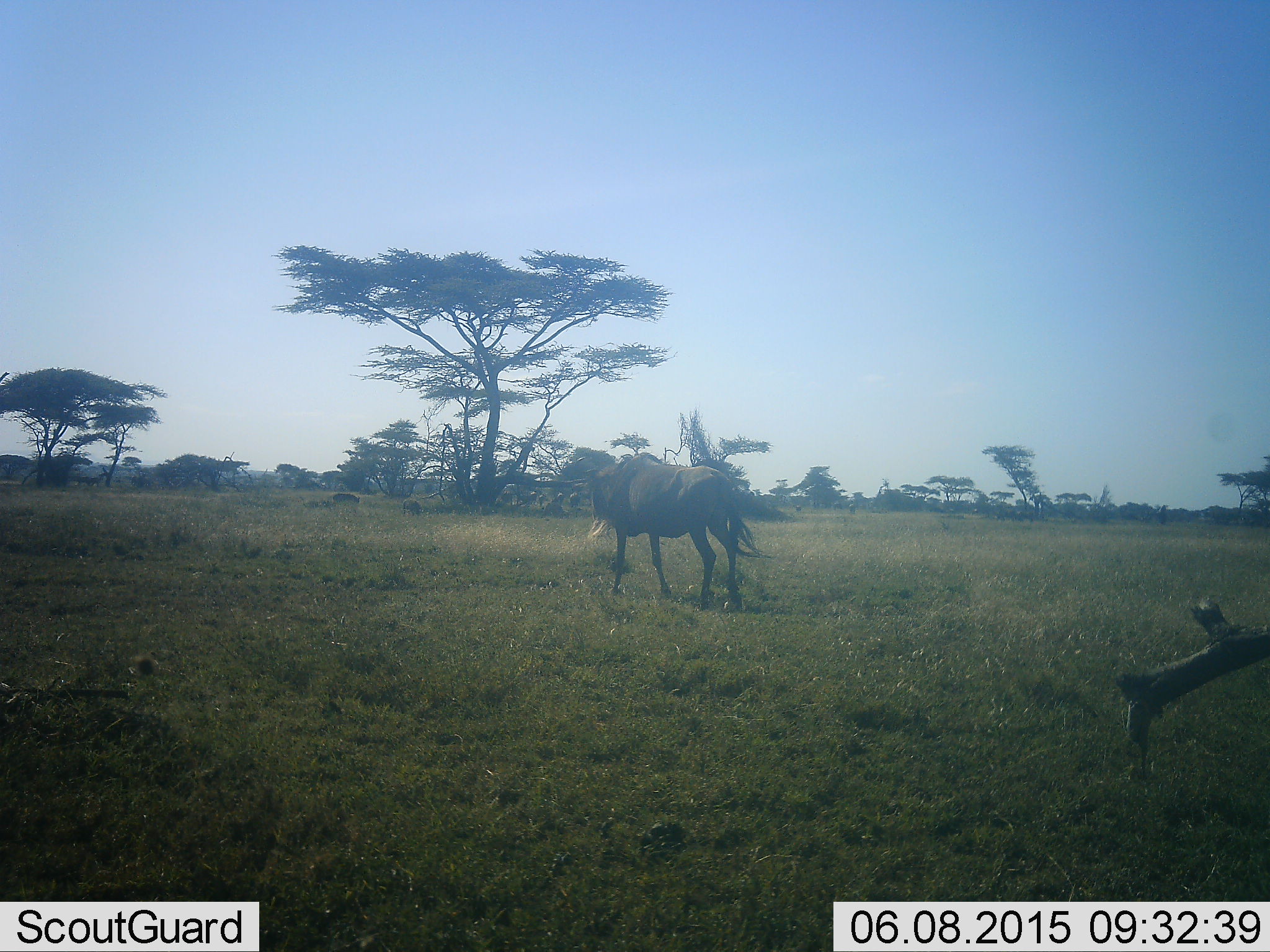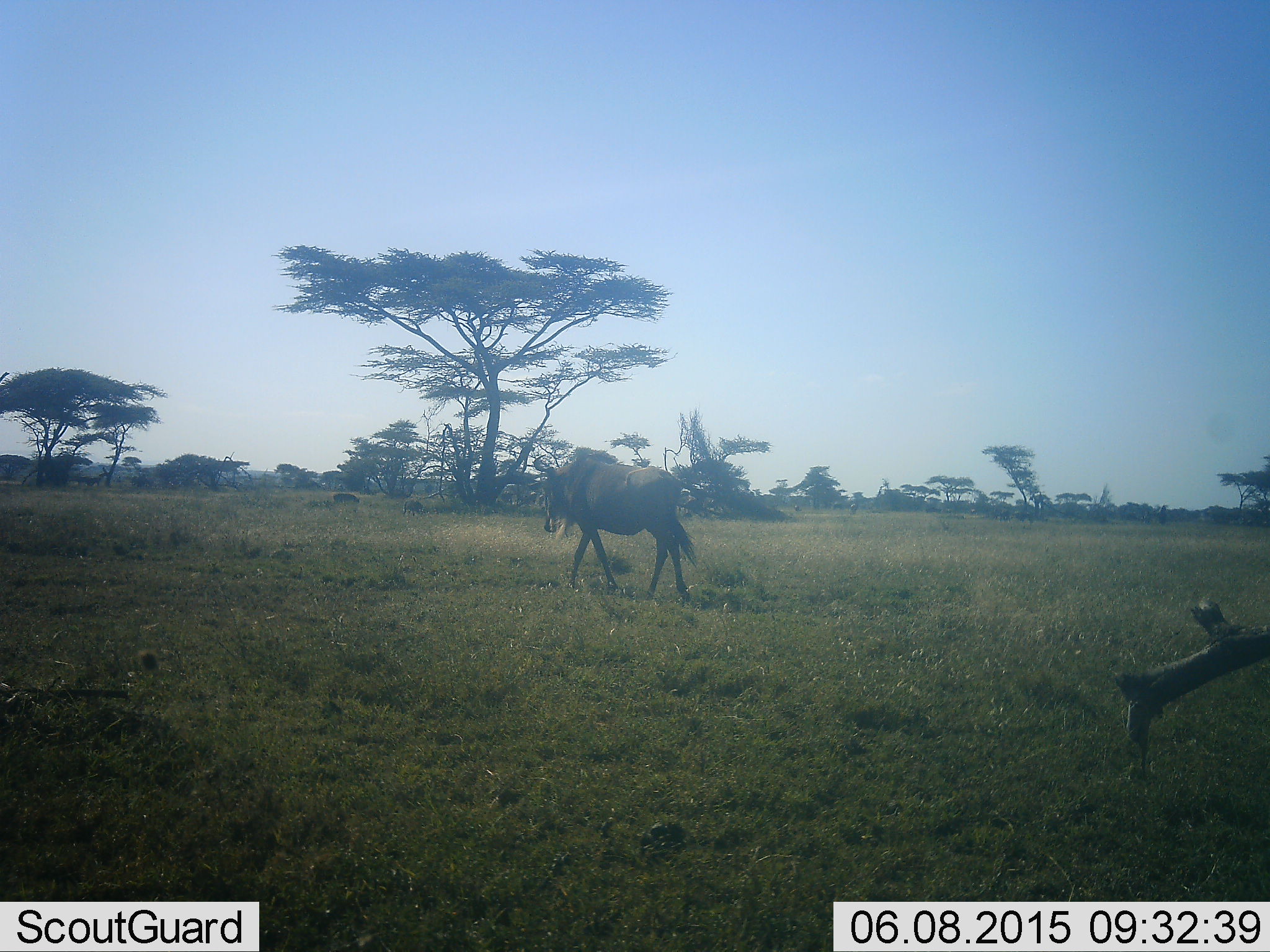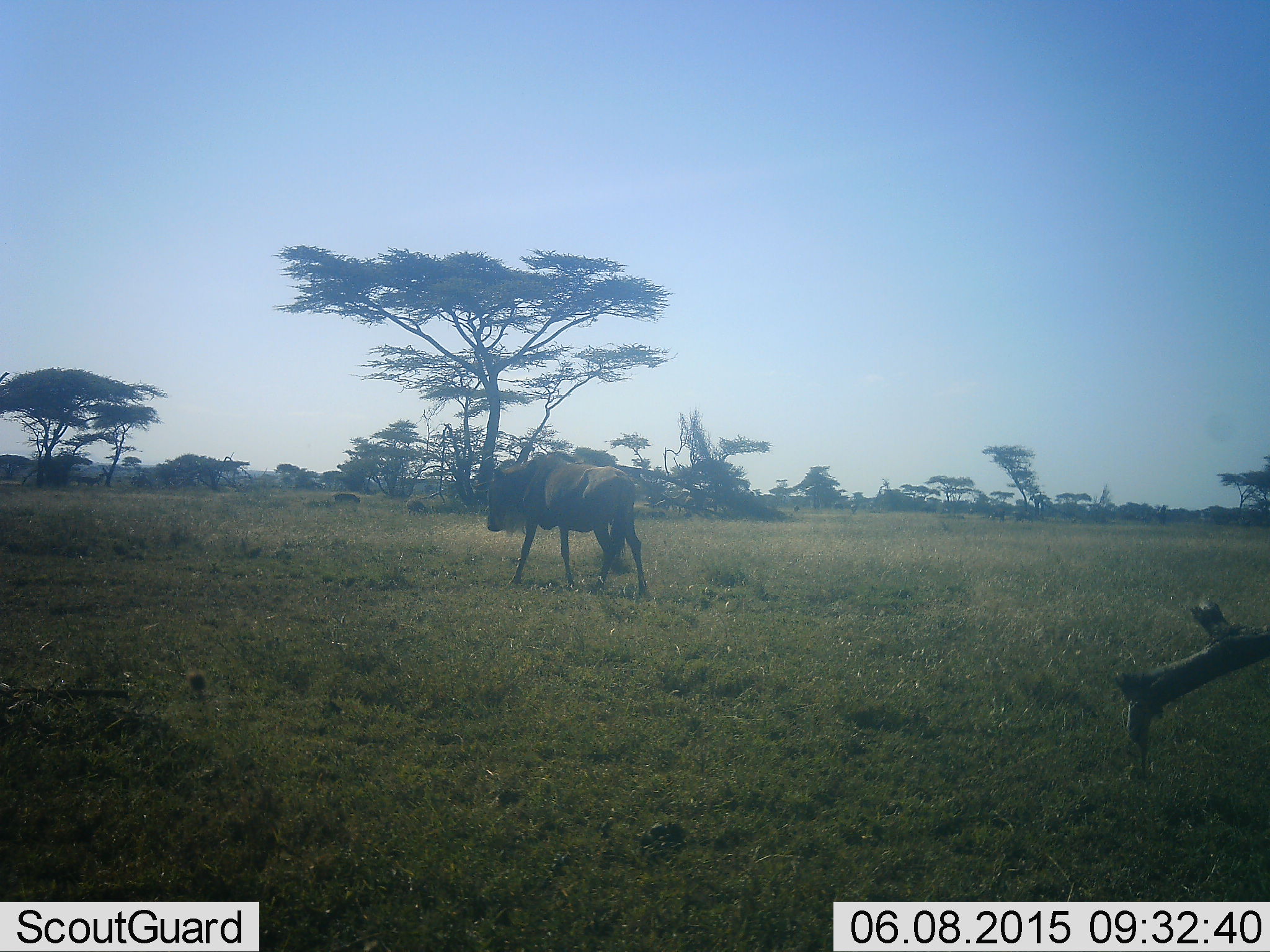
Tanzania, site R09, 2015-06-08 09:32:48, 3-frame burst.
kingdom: Animalia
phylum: Chordata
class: Mammalia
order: Artiodactyla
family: Bovidae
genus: Connochaetes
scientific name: Connochaetes taurinus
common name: blue wildebeest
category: wildebeest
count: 1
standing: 17%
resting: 0%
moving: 100%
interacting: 0%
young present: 8%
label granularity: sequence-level